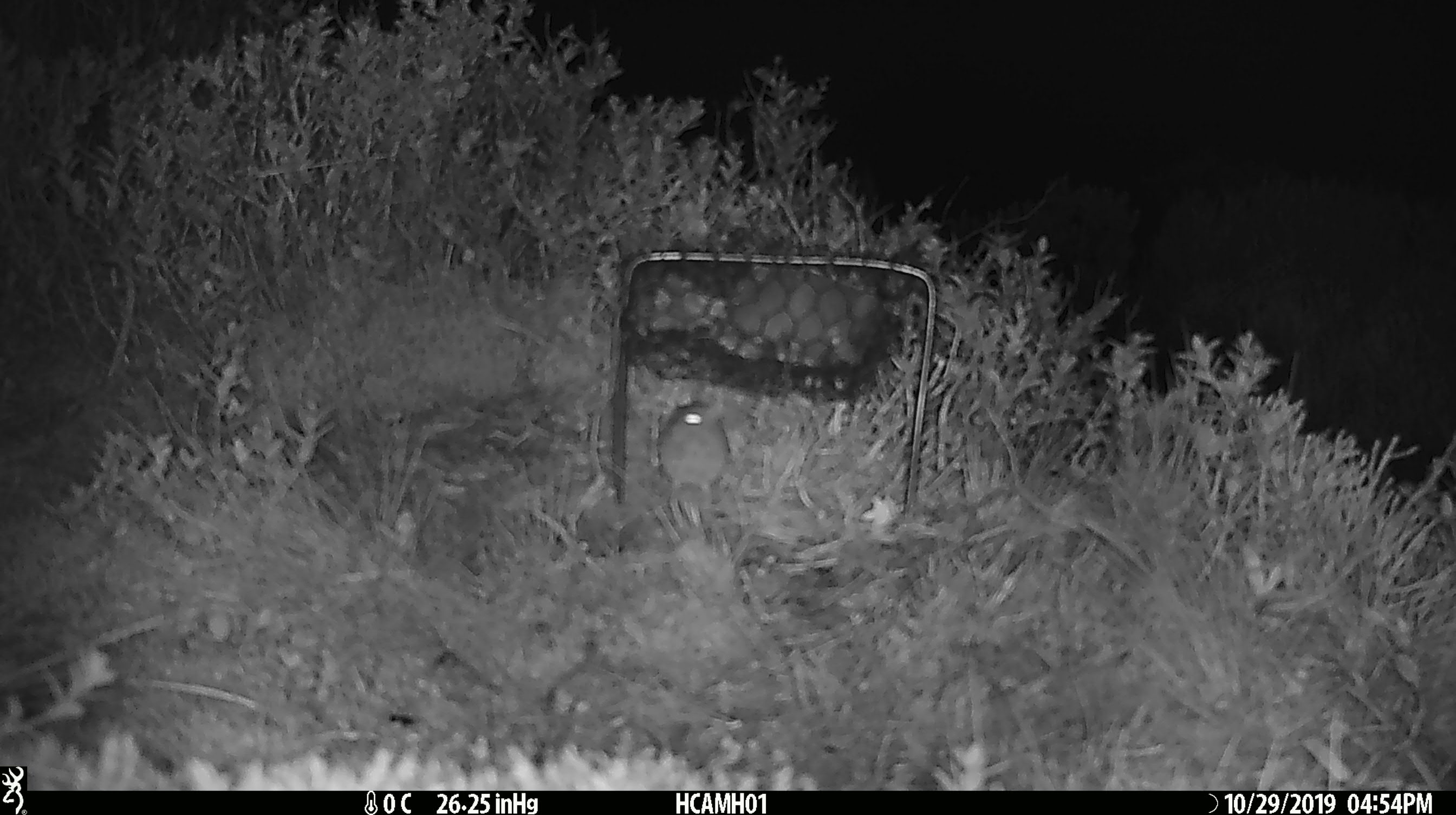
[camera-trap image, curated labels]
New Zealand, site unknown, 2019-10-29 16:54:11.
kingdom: Animalia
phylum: Chordata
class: Mammalia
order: Rodentia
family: Muridae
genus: Mus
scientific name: Mus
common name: mouse